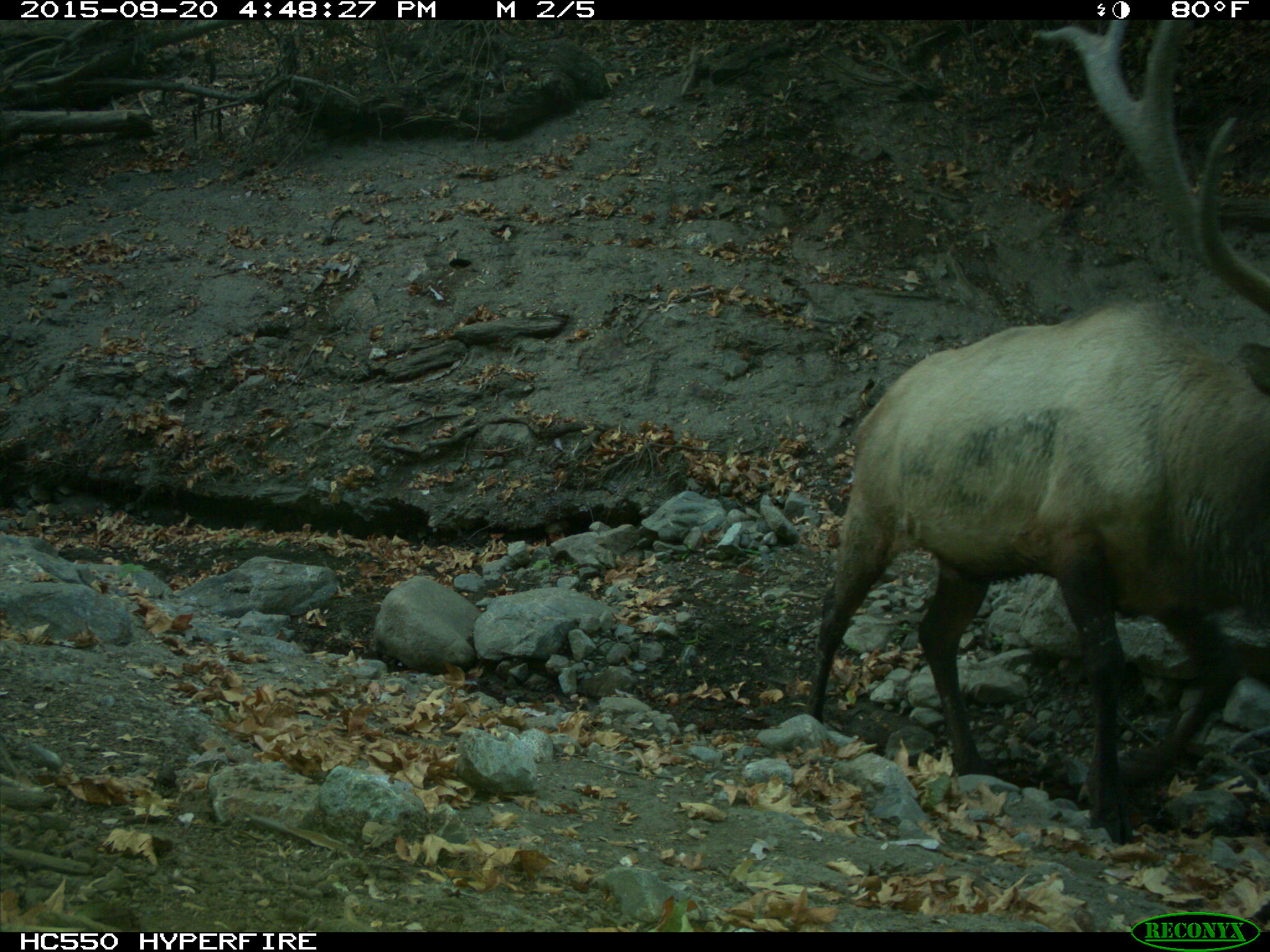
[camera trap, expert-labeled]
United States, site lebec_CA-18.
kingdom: Animalia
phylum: Chordata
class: Mammalia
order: Artiodactyla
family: Cervidae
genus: Cervus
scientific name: Cervus canadensis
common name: elk